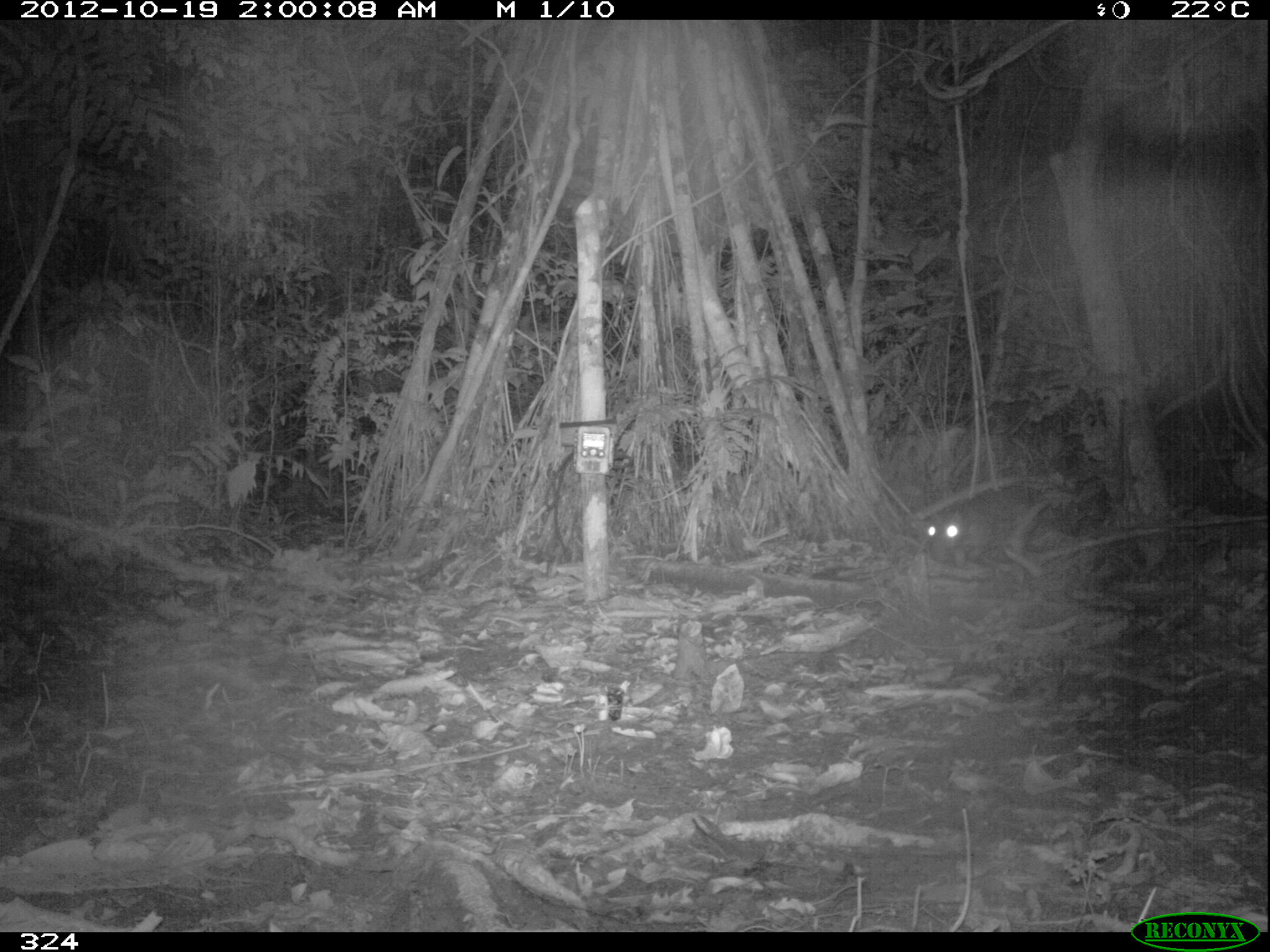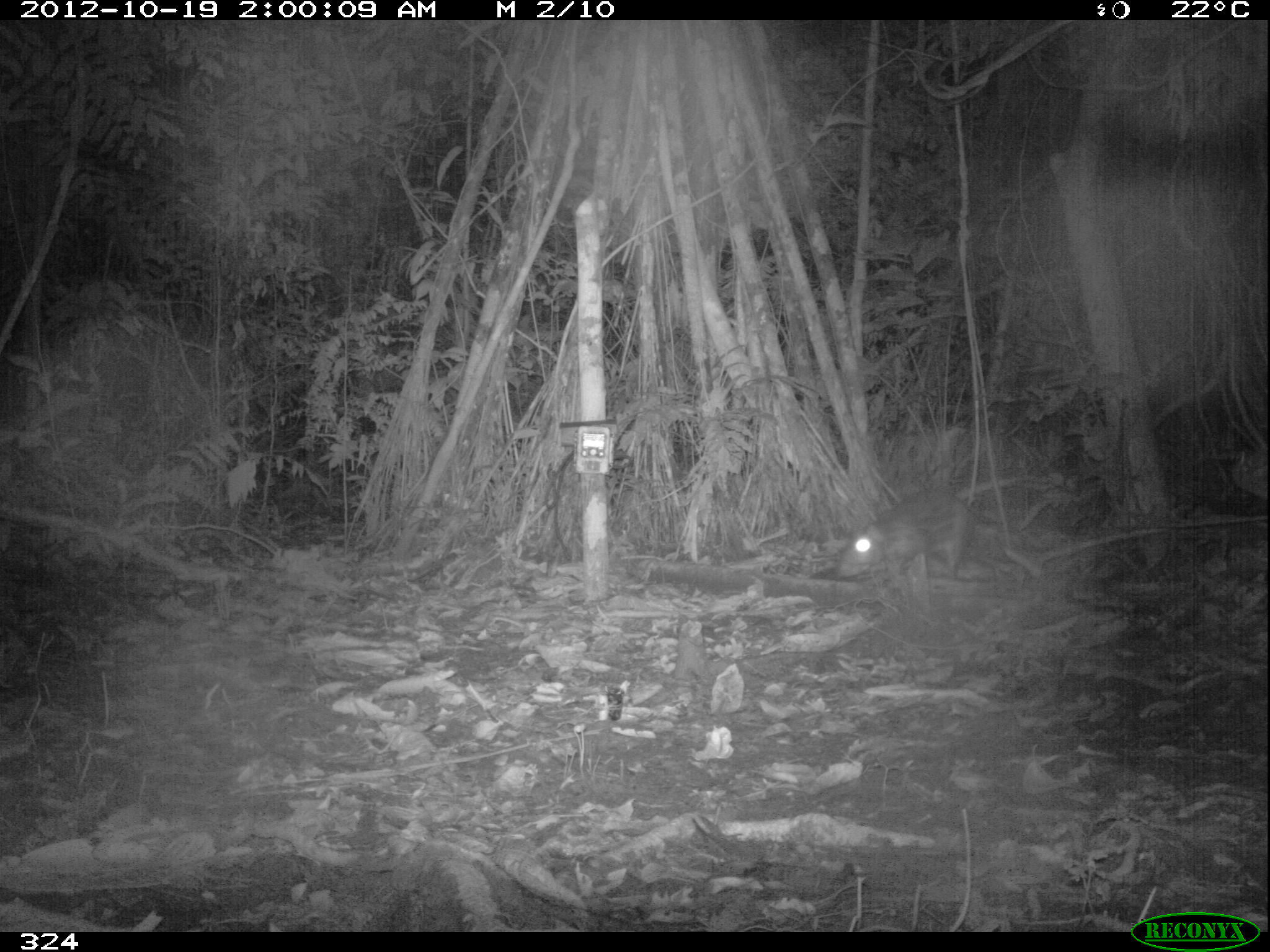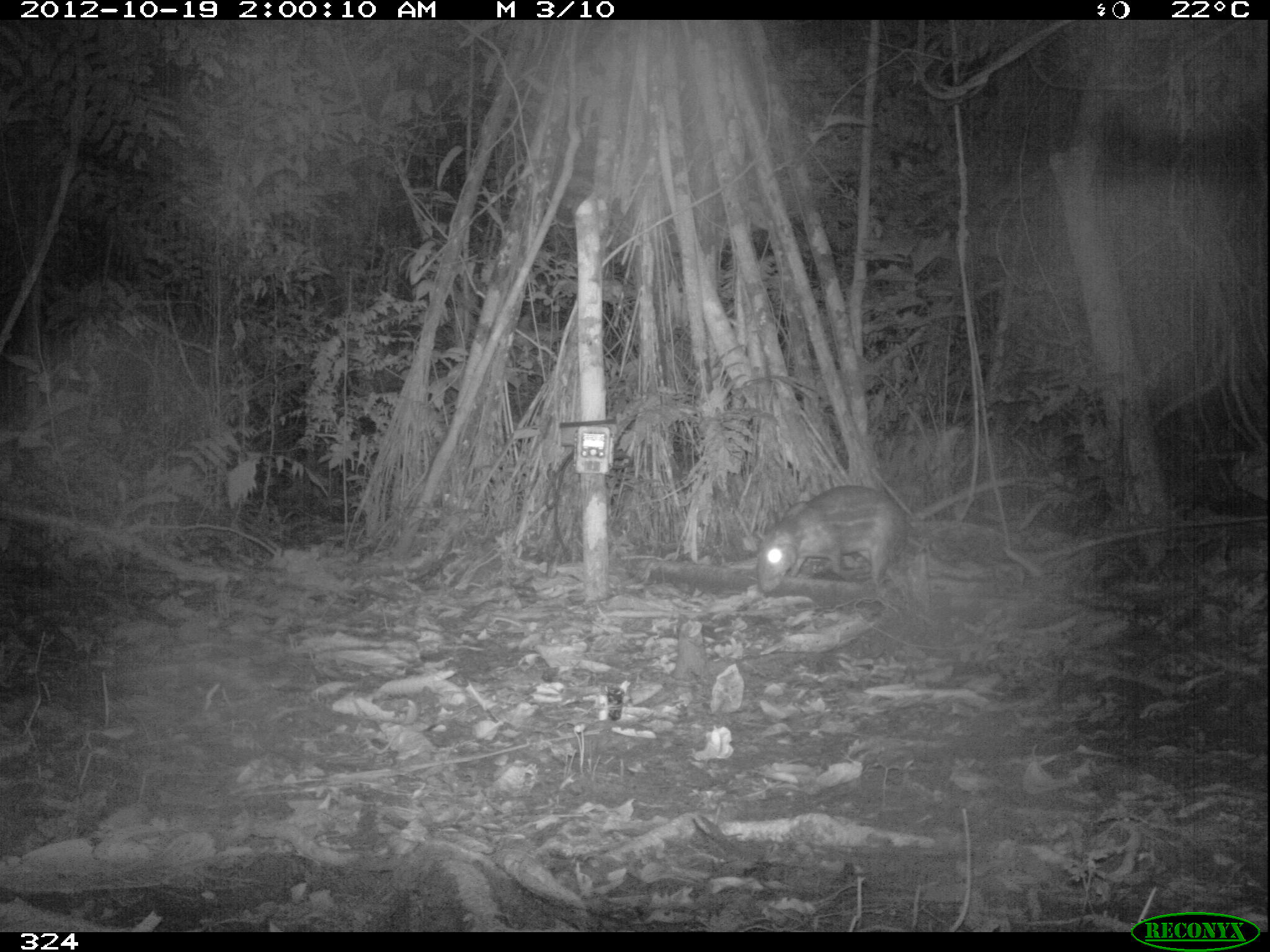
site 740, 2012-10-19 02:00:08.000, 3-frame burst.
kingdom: Animalia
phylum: Chordata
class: Mammalia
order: Rodentia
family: Cuniculidae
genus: Cuniculus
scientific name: Cuniculus paca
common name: spotted paca